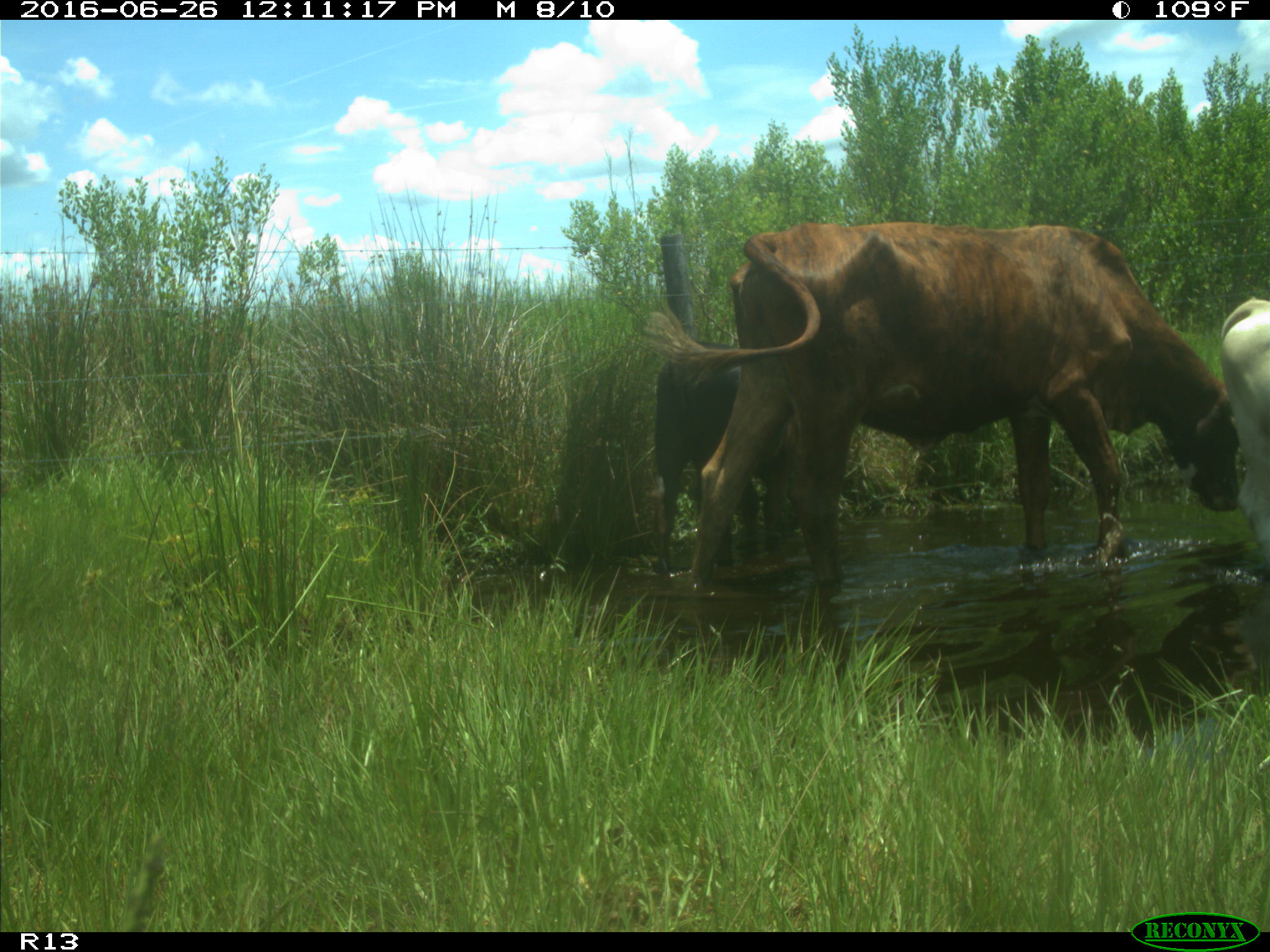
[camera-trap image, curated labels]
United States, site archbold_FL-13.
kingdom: Animalia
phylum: Chordata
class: Mammalia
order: Artiodactyla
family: Bovidae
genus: Bos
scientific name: Bos taurus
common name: domestic cow